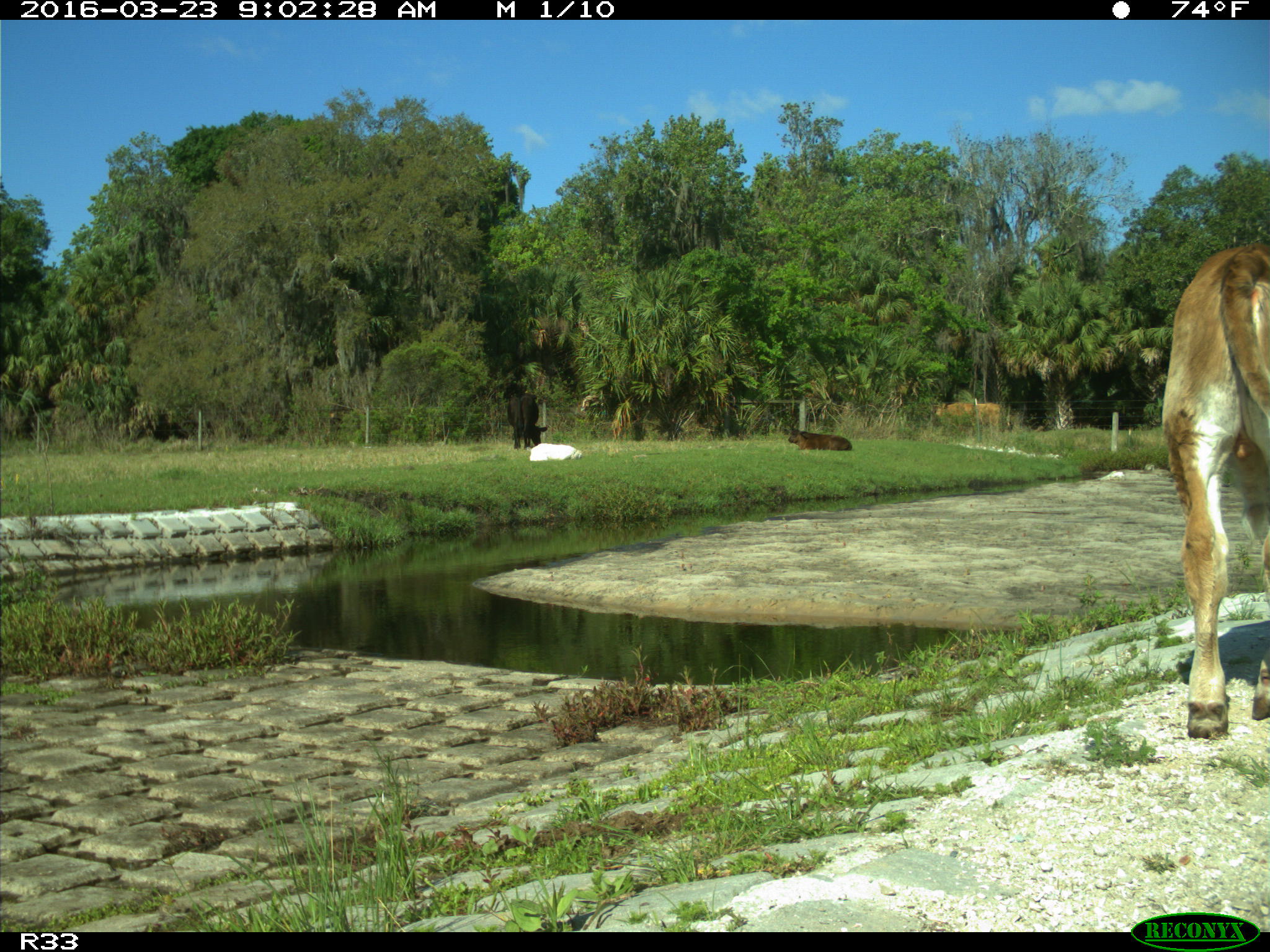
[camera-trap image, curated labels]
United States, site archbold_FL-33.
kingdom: Animalia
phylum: Chordata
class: Mammalia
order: Artiodactyla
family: Bovidae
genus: Bos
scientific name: Bos taurus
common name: domestic cow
Bos taurus (domestic cow).